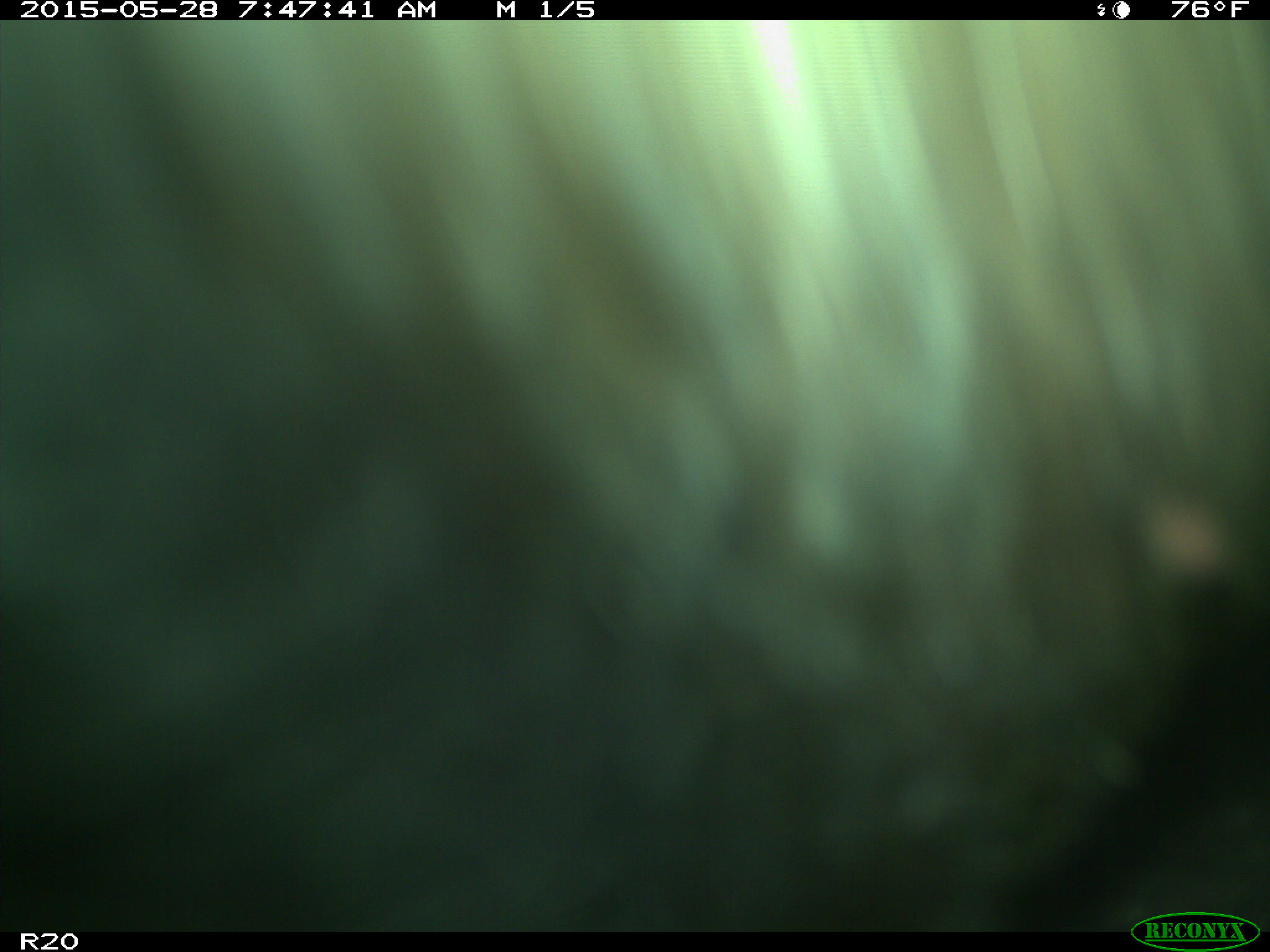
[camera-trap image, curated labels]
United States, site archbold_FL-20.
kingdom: Animalia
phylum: Chordata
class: Mammalia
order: Artiodactyla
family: Bovidae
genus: Bos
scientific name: Bos taurus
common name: domestic cow